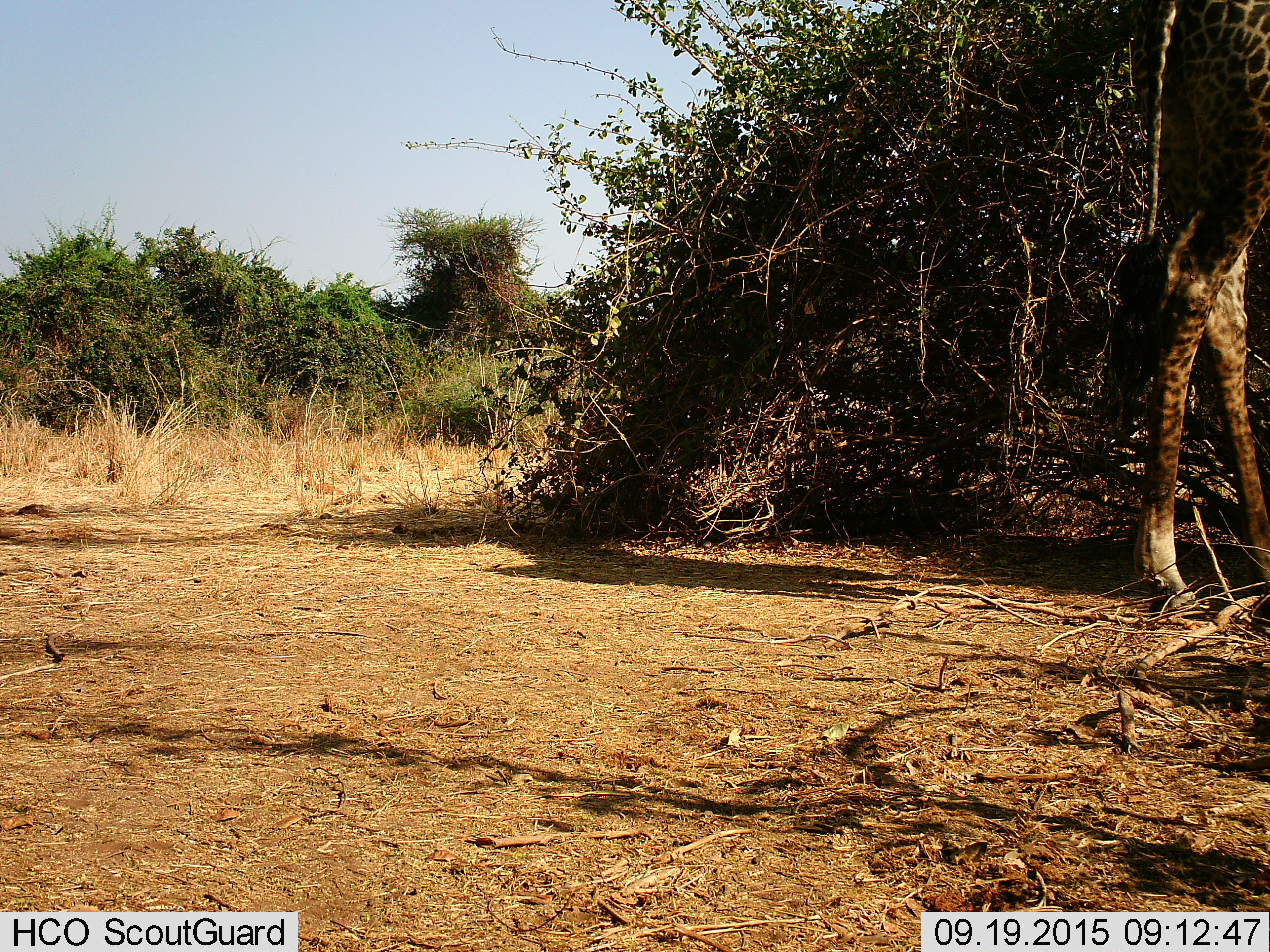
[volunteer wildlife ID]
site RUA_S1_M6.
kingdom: Animalia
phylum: Chordata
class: Mammalia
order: Artiodactyla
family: Giraffidae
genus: Giraffa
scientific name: Giraffa camelopardalis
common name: giraffe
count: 1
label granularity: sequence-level